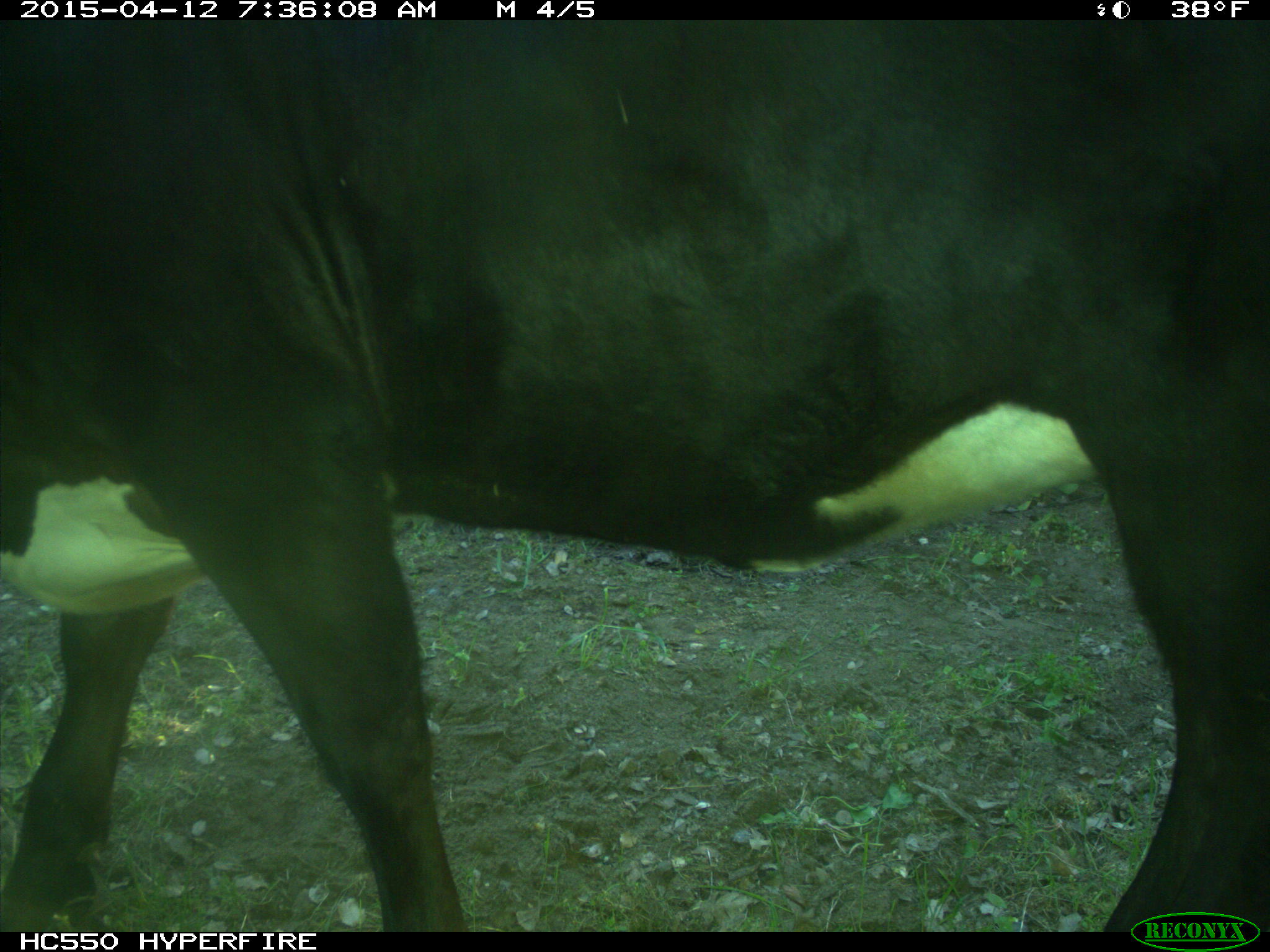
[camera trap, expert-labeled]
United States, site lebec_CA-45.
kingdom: Animalia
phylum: Chordata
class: Mammalia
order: Artiodactyla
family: Bovidae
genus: Bos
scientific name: Bos taurus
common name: domestic cow